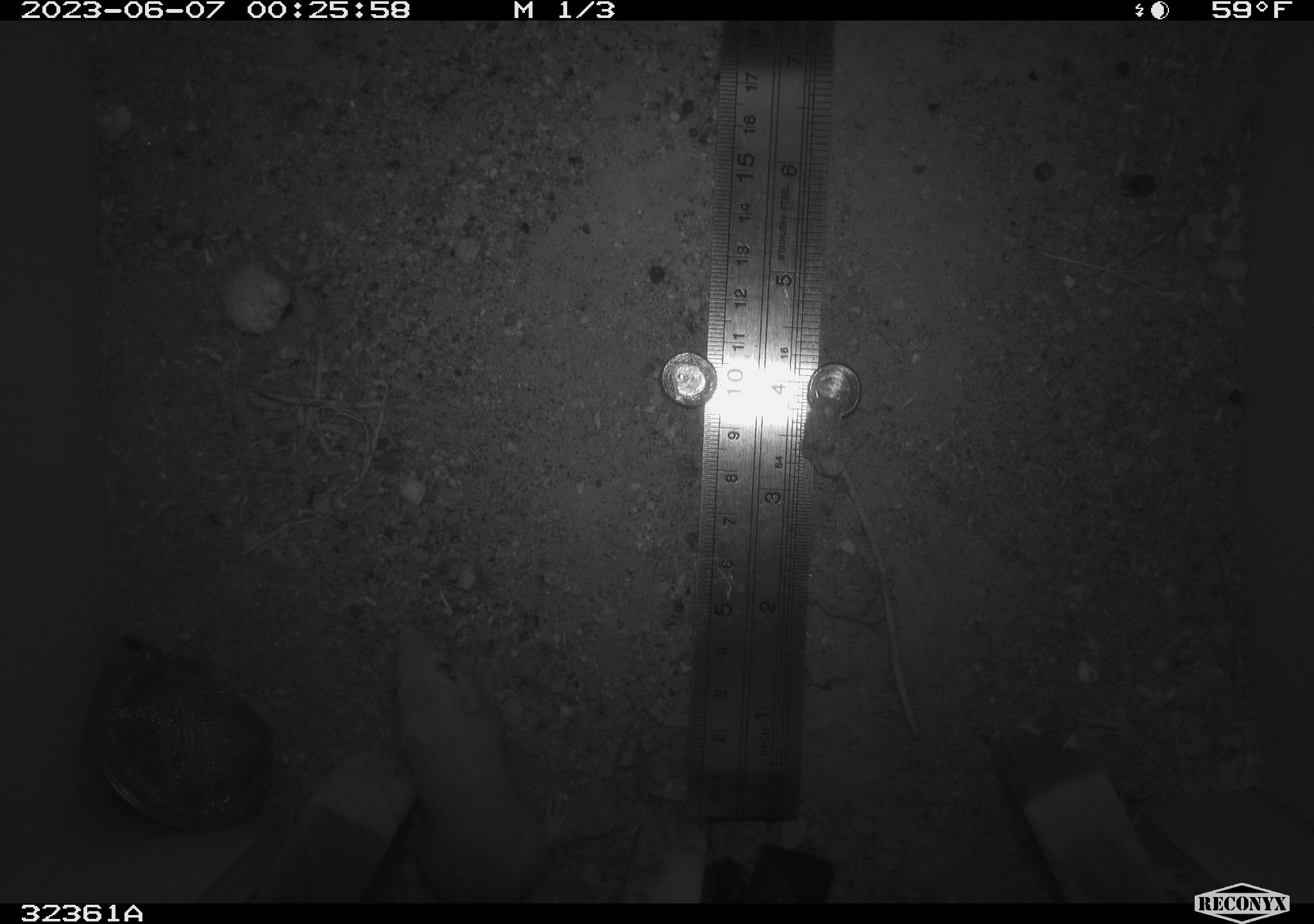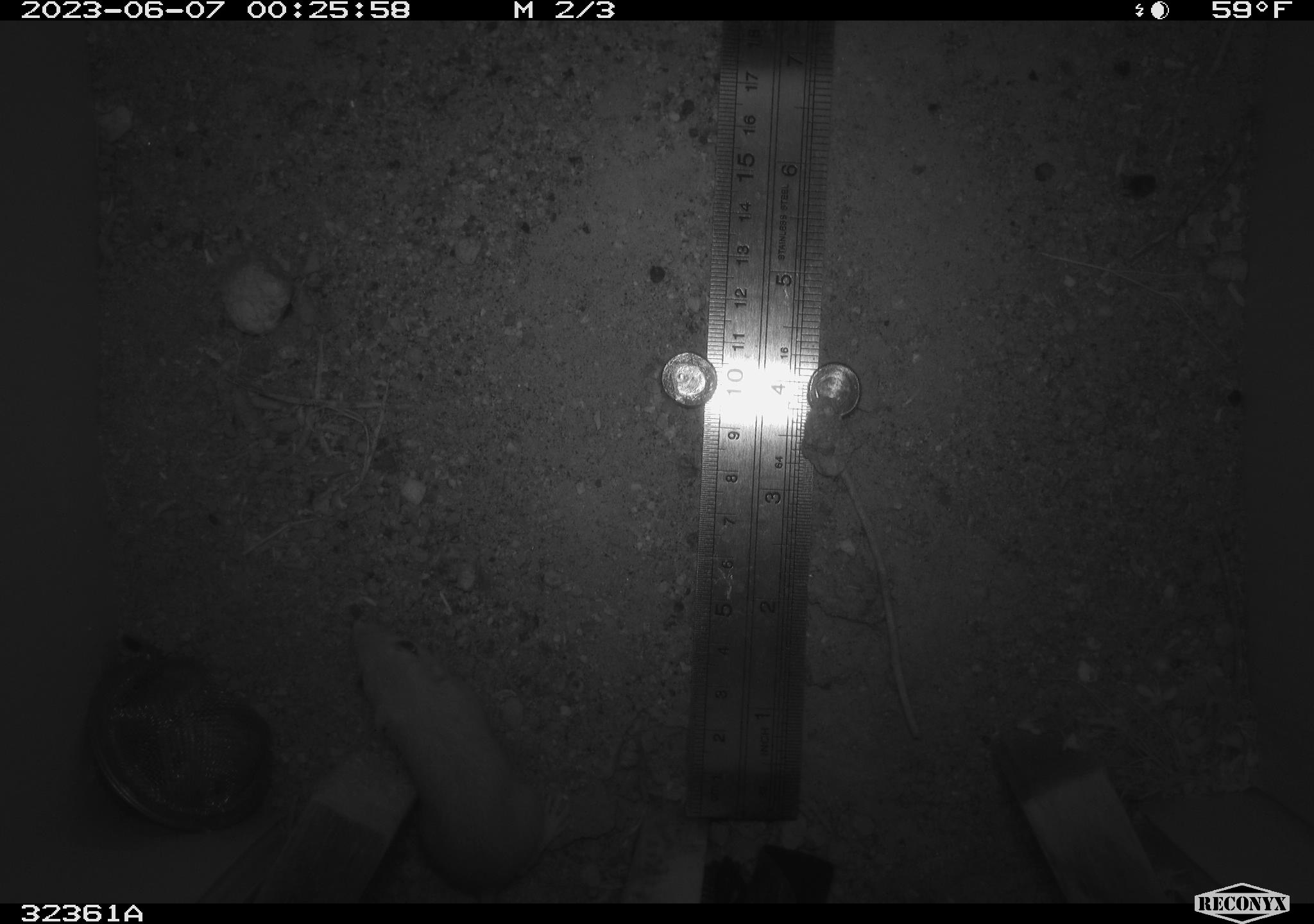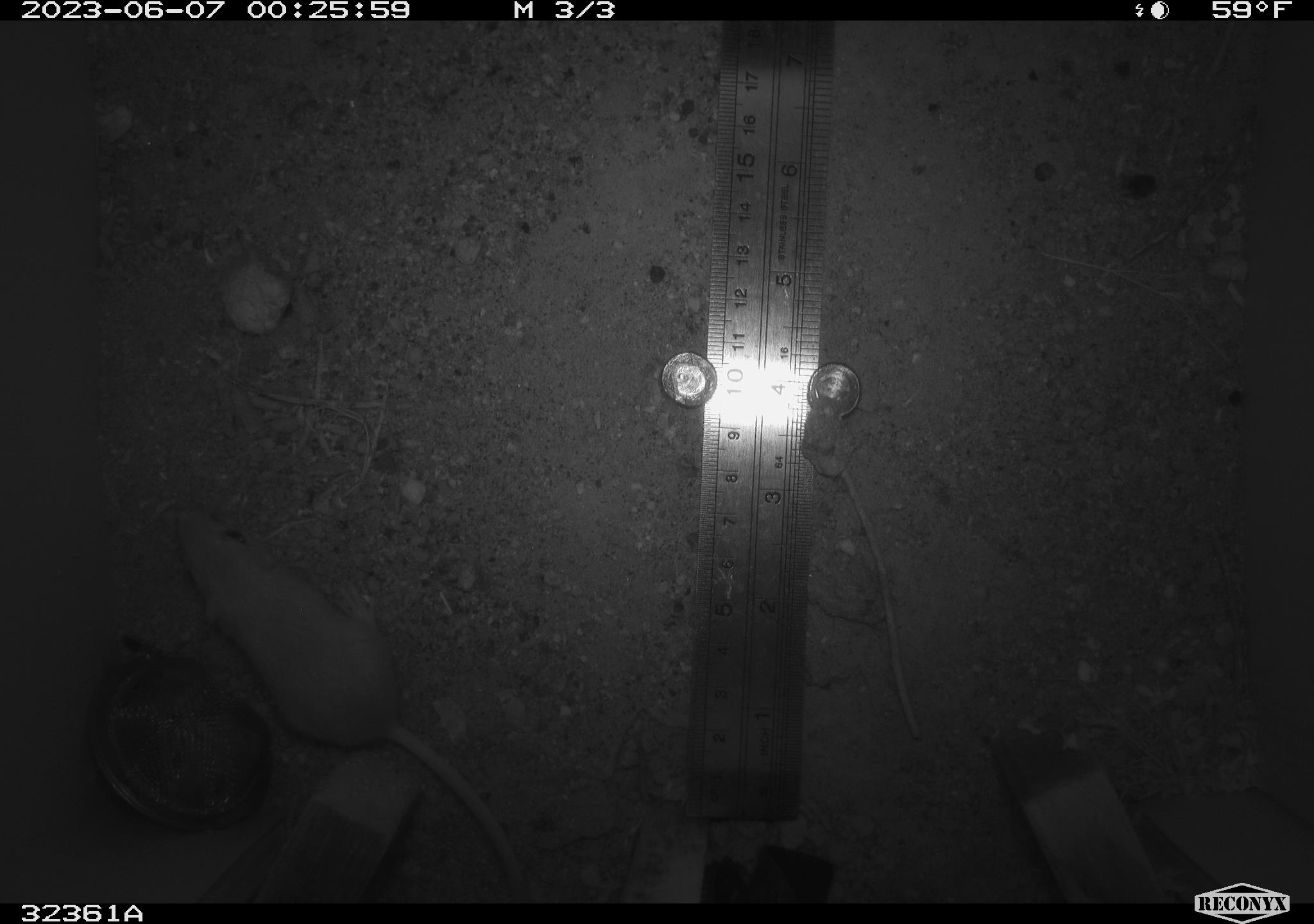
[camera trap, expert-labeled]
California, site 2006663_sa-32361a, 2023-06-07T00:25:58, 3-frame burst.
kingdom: Animalia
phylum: Chordata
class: Mammalia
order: Rodentia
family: Heteromyidae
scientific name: Heteromyidae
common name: kangaroo rats and pocket mice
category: heteromyidae family